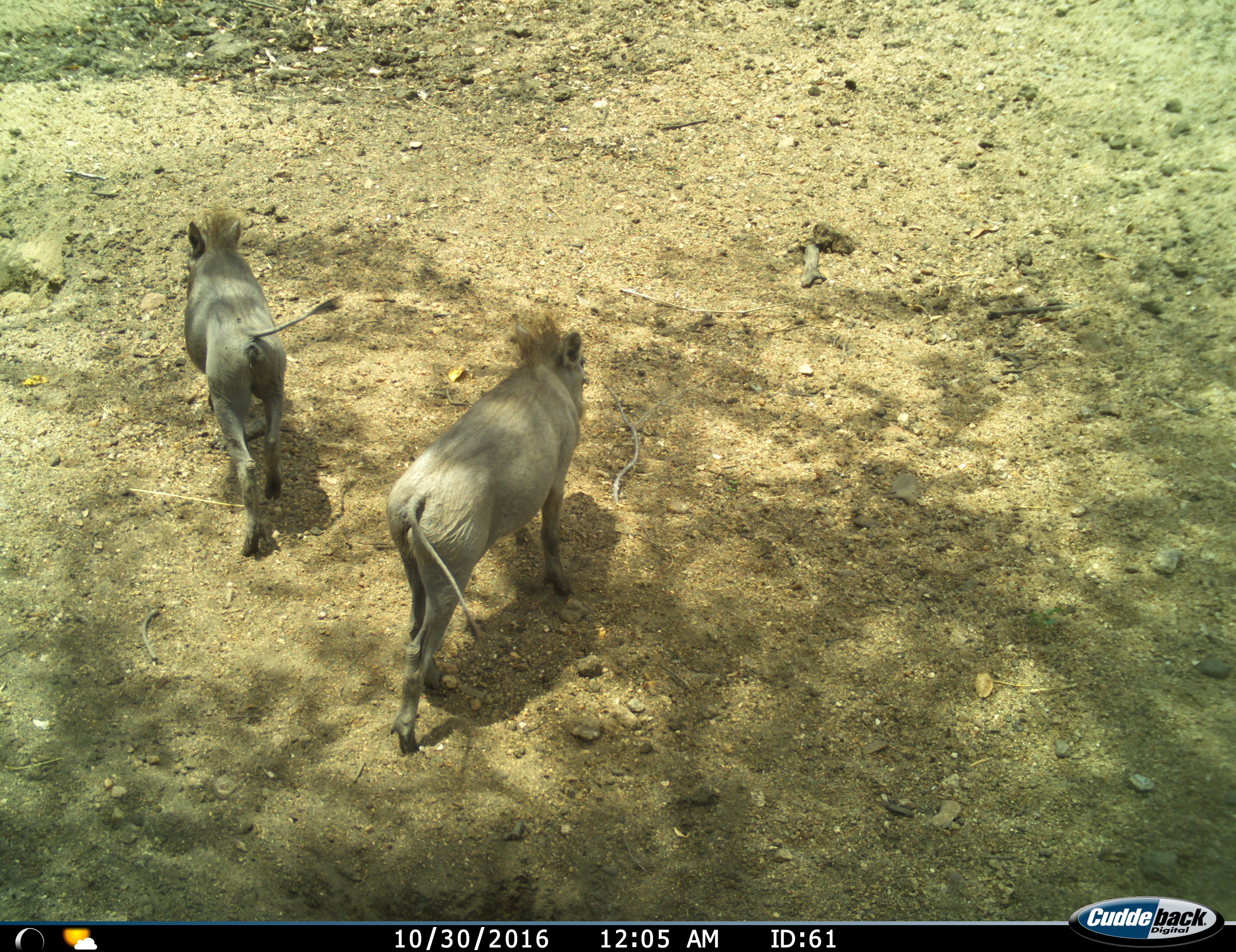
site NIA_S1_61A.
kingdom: Animalia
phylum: Chordata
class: Mammalia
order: Artiodactyla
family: Suidae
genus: Phacochoerus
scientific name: Phacochoerus africanus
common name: warthog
Warthog (Phacochoerus africanus), count 2. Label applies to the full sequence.